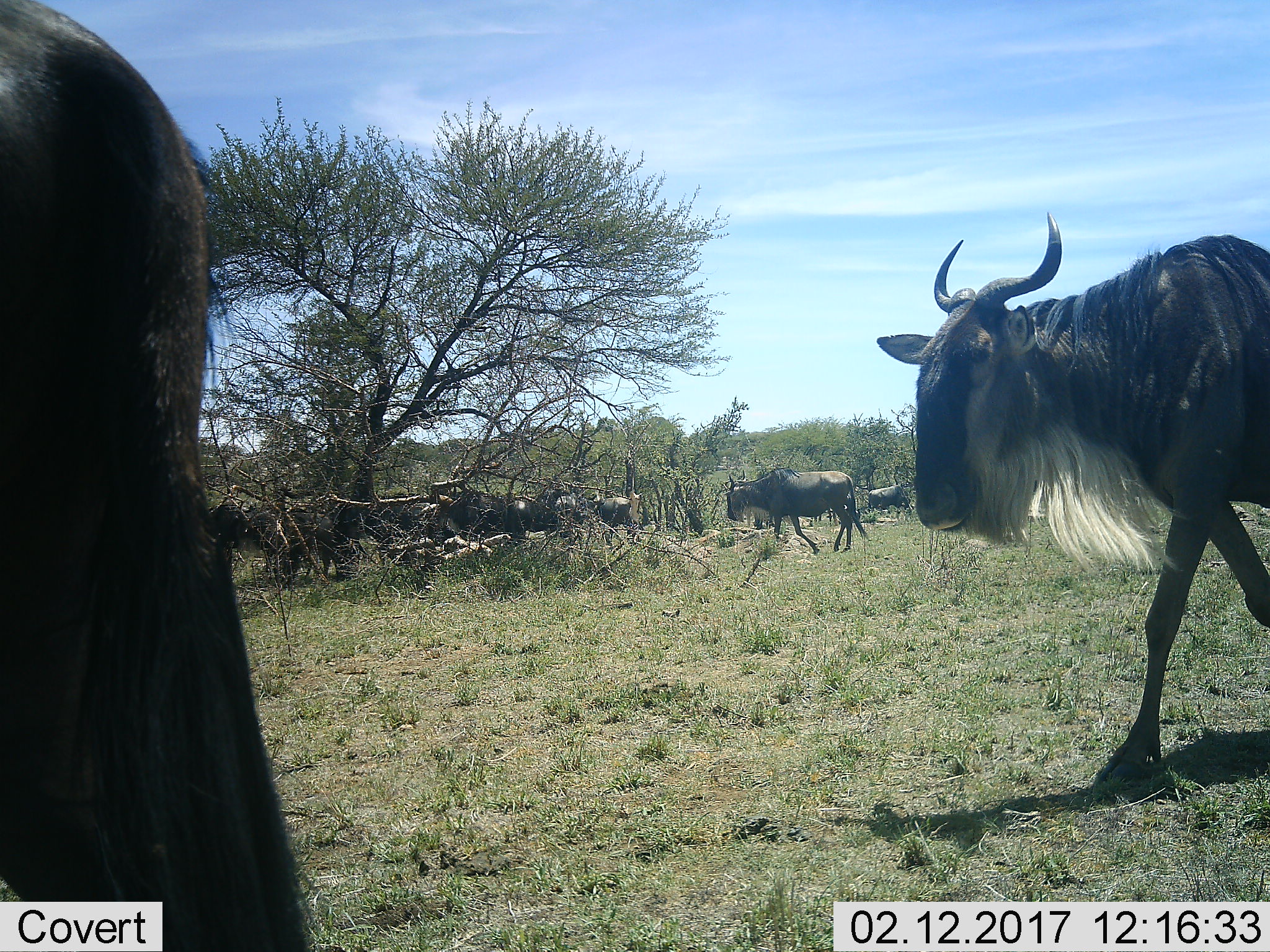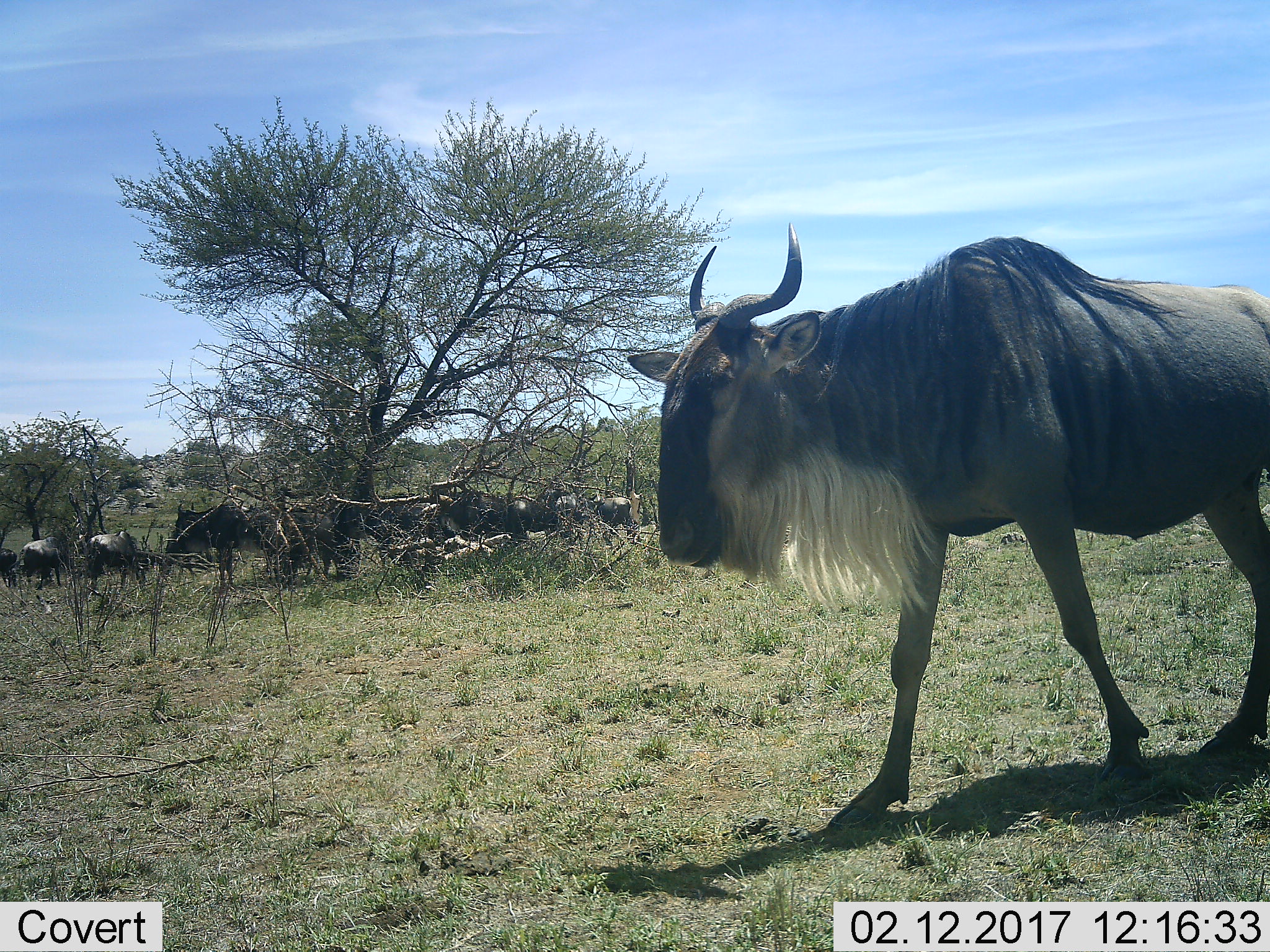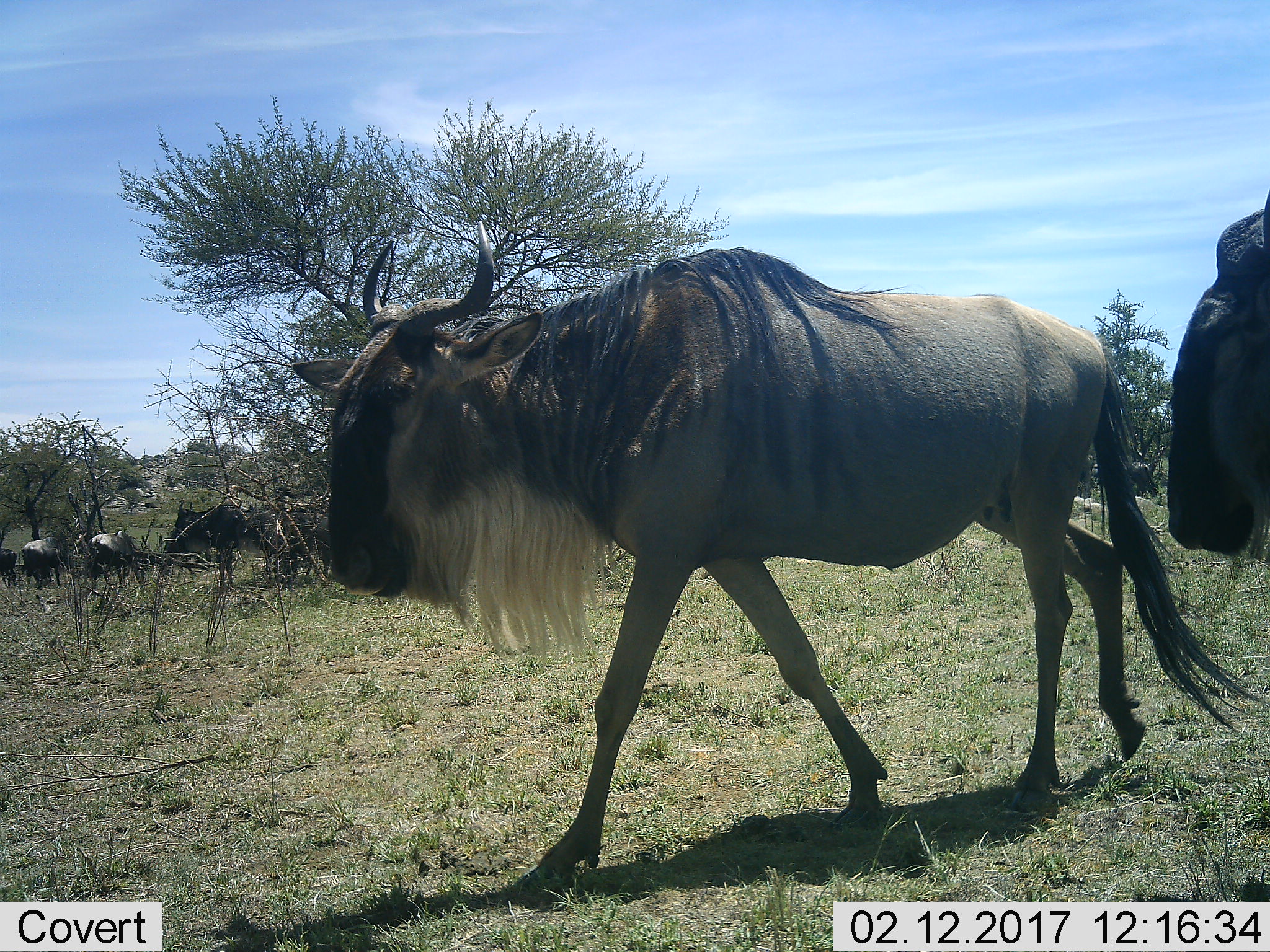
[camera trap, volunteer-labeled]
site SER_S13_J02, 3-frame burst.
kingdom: Animalia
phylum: Chordata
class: Mammalia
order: Artiodactyla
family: Bovidae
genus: Connochaetes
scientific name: Connochaetes taurinus taurinus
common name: blue wildebeest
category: wildebeestblue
Wildebeestblue (blue wildebeest) (Connochaetes taurinus taurinus), count 7. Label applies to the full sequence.